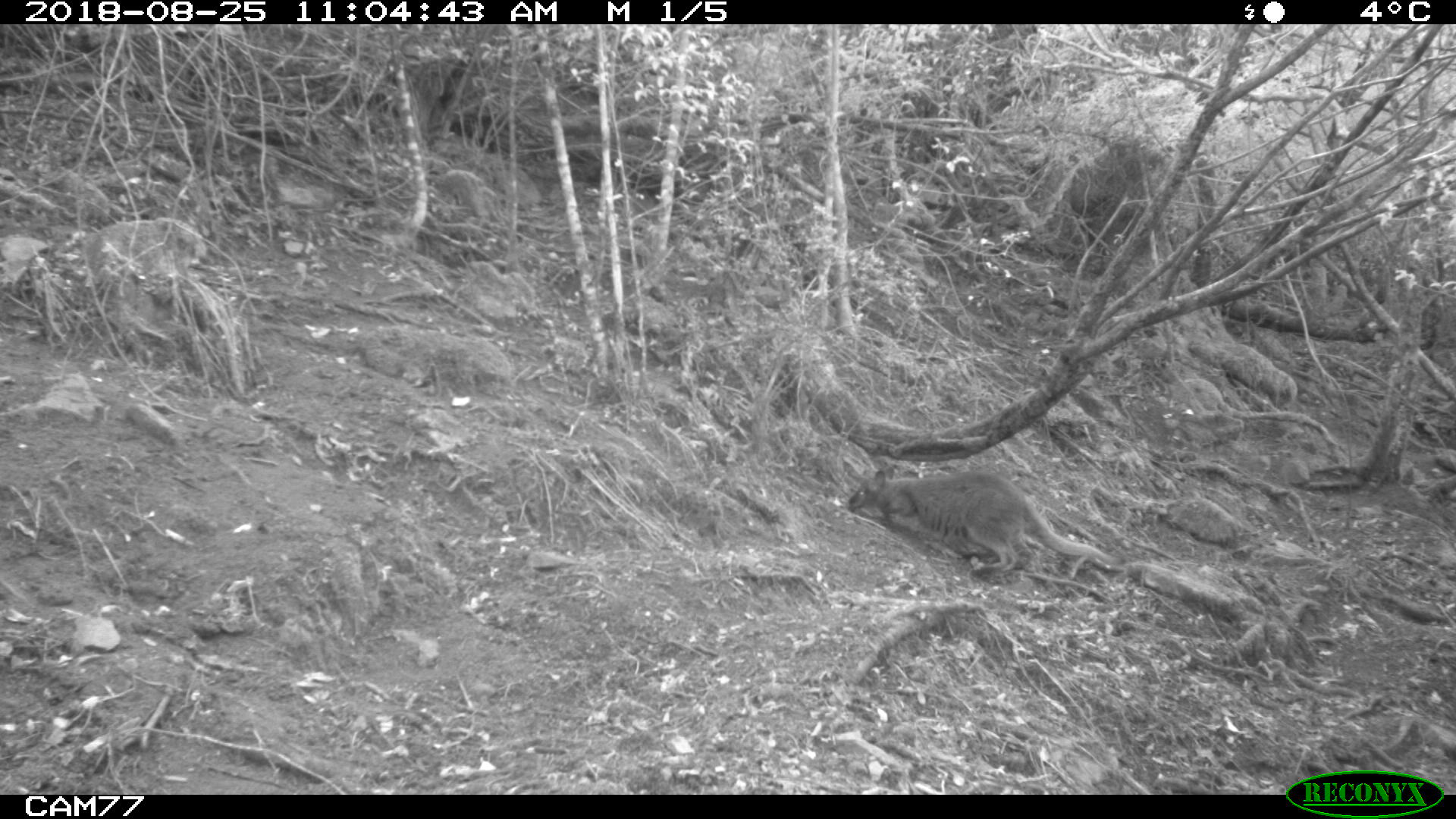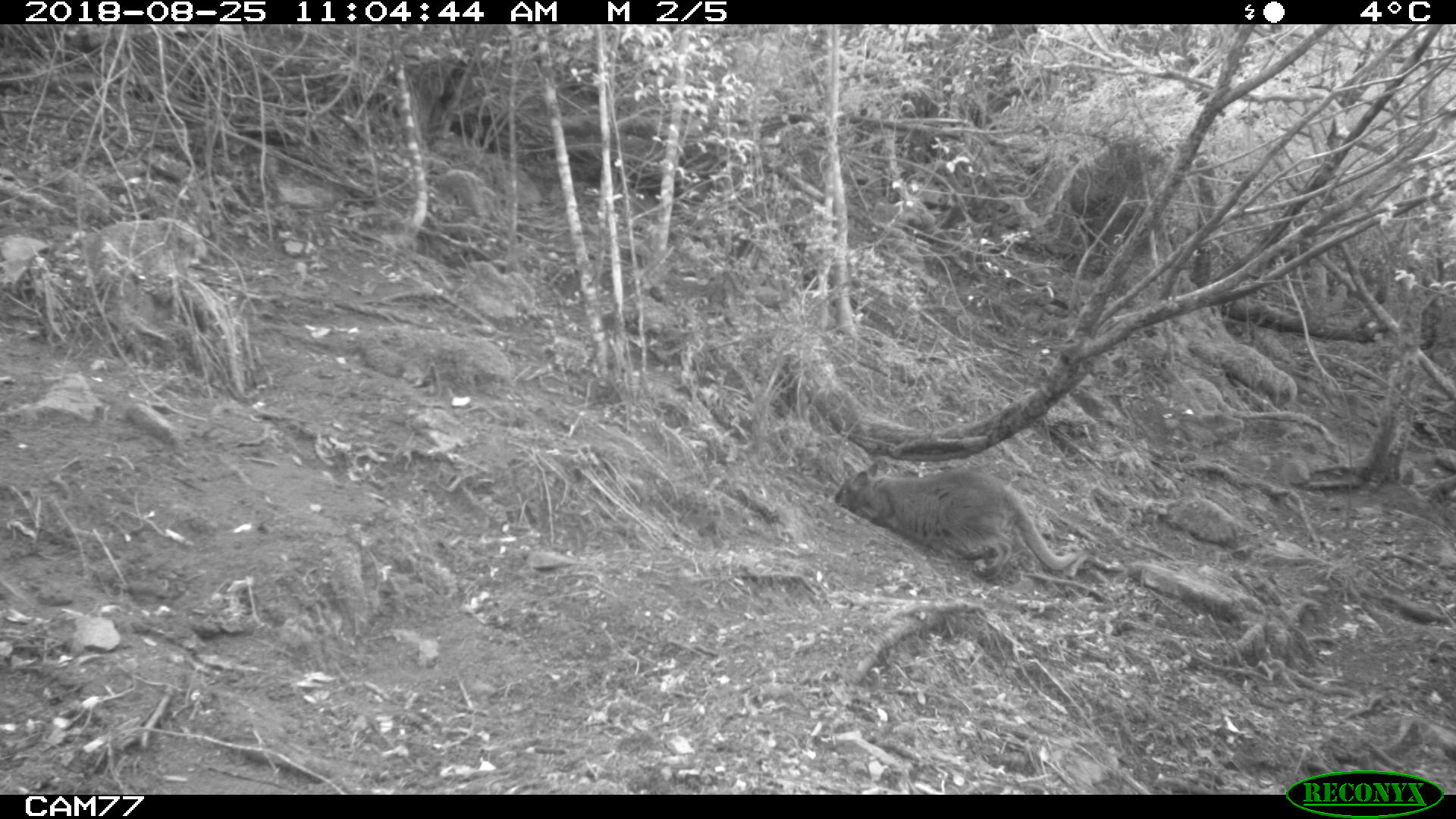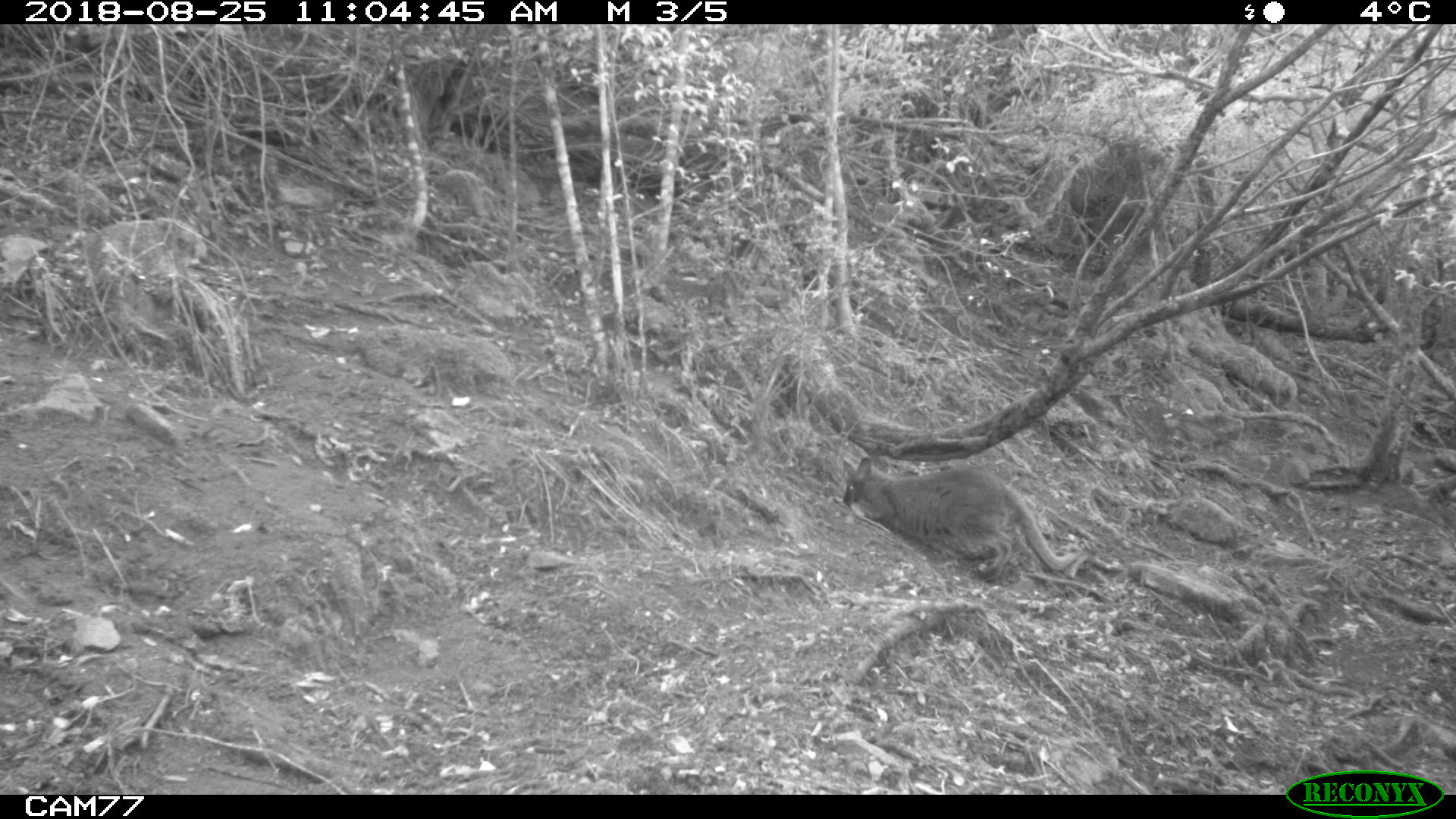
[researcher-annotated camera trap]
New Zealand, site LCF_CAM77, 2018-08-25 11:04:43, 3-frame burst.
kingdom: Animalia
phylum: Chordata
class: Mammalia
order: Diprotodontia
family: Macropodidae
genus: Notamacropus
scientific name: Notamacropus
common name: wallaby